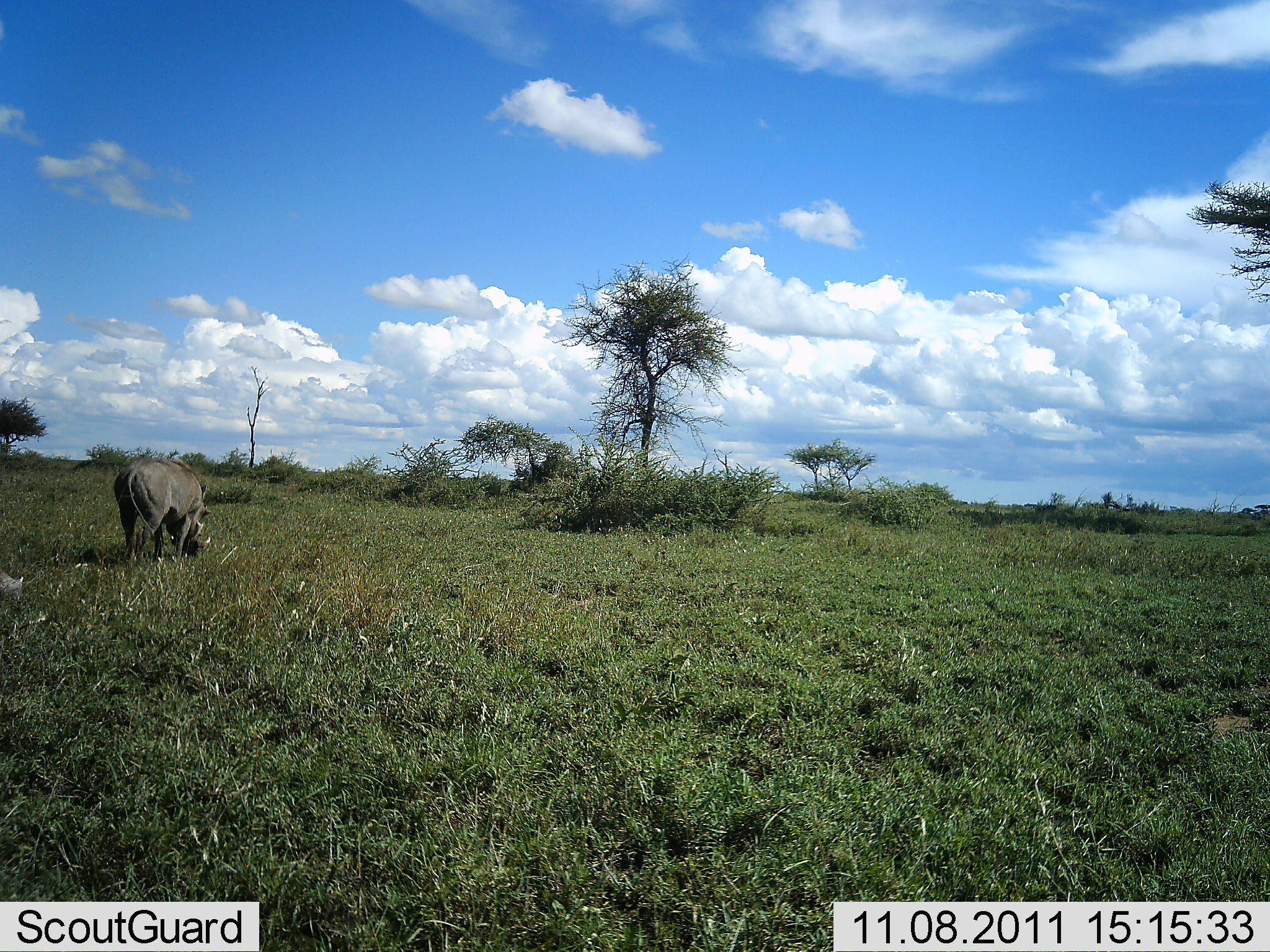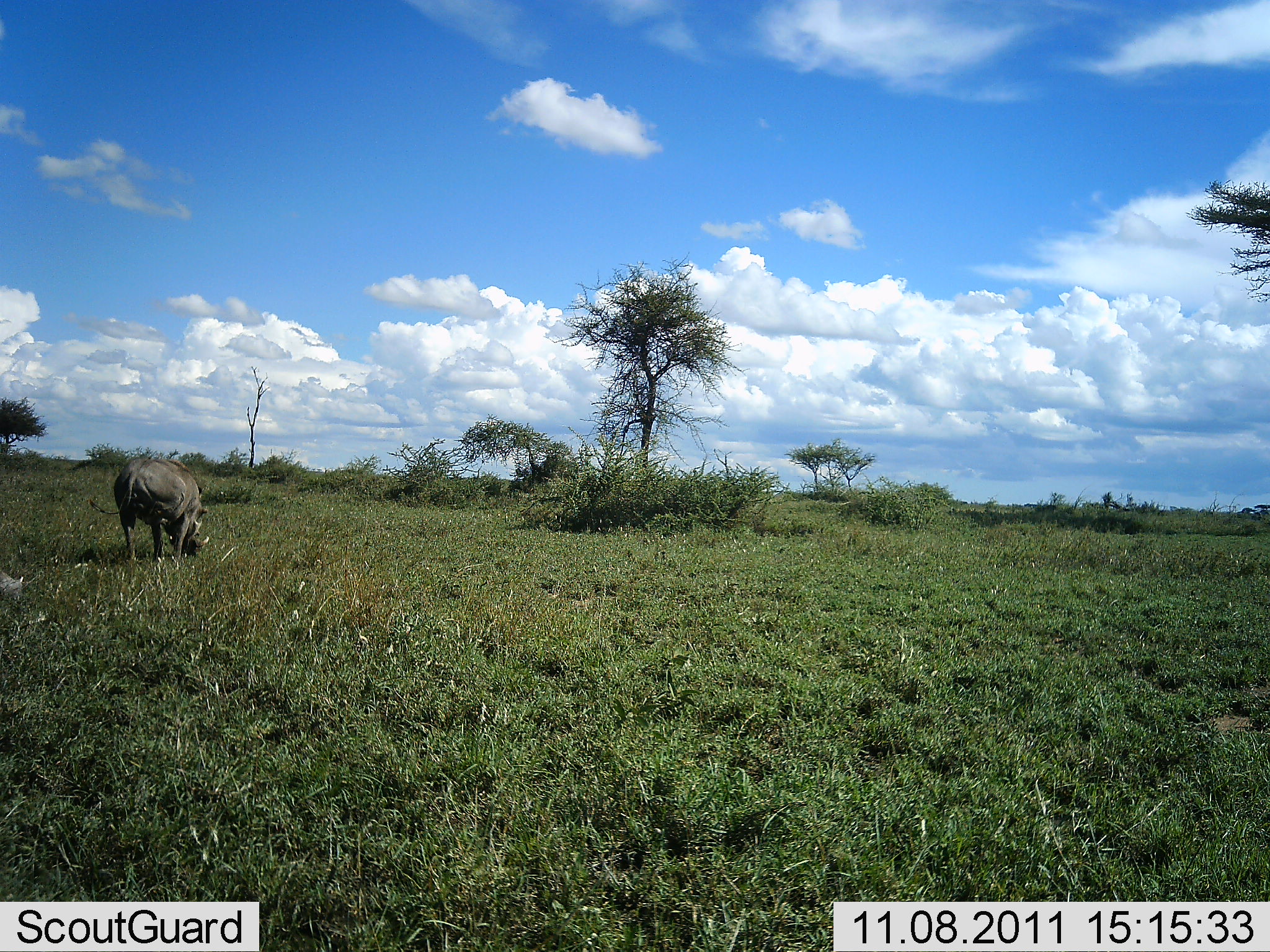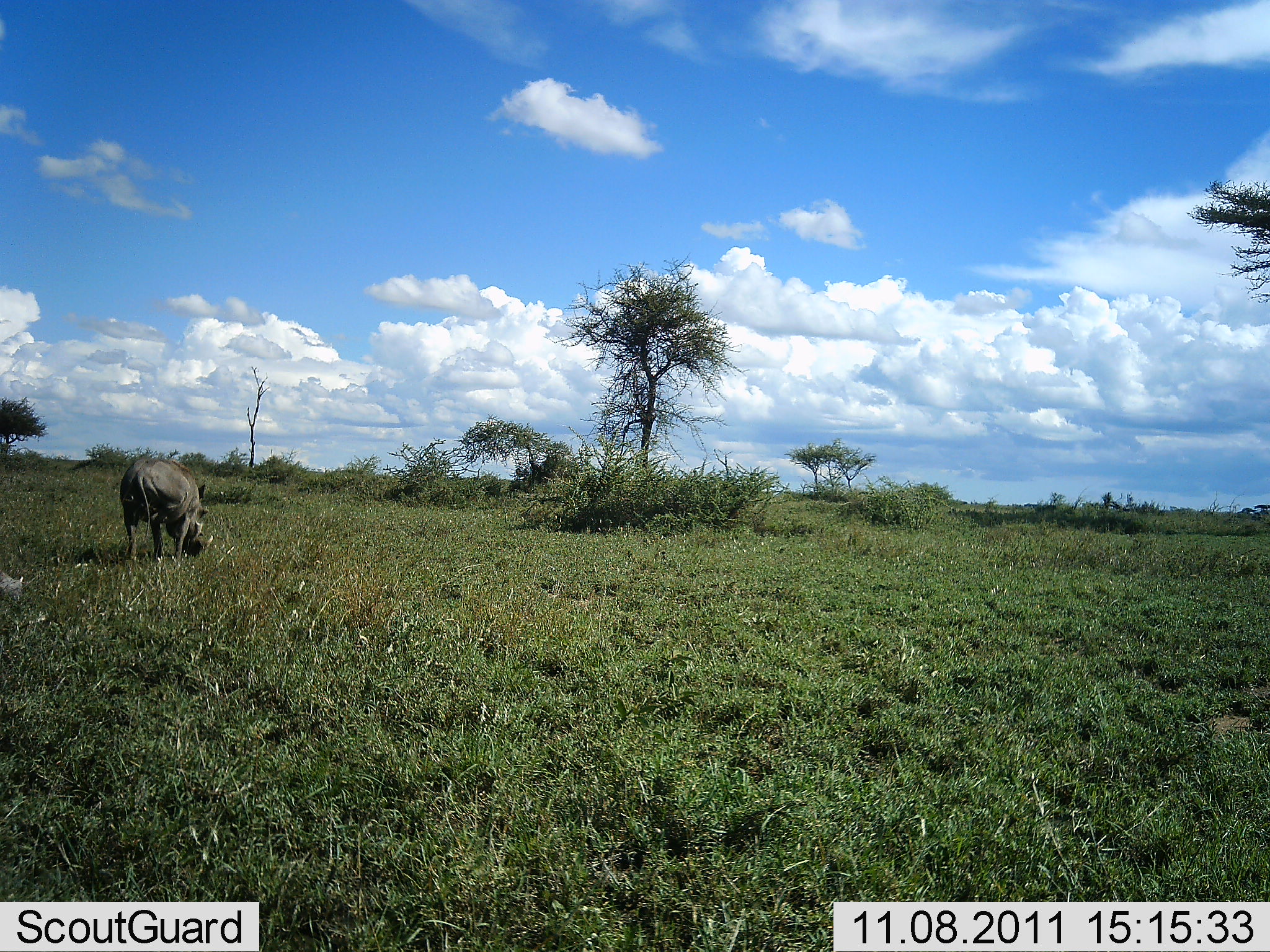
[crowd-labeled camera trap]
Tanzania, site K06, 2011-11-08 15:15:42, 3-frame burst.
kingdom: Animalia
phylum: Chordata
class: Mammalia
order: Artiodactyla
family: Suidae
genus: Phacochoerus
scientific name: Phacochoerus africanus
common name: warthog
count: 1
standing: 50%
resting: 10%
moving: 0%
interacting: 10%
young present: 0%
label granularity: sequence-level